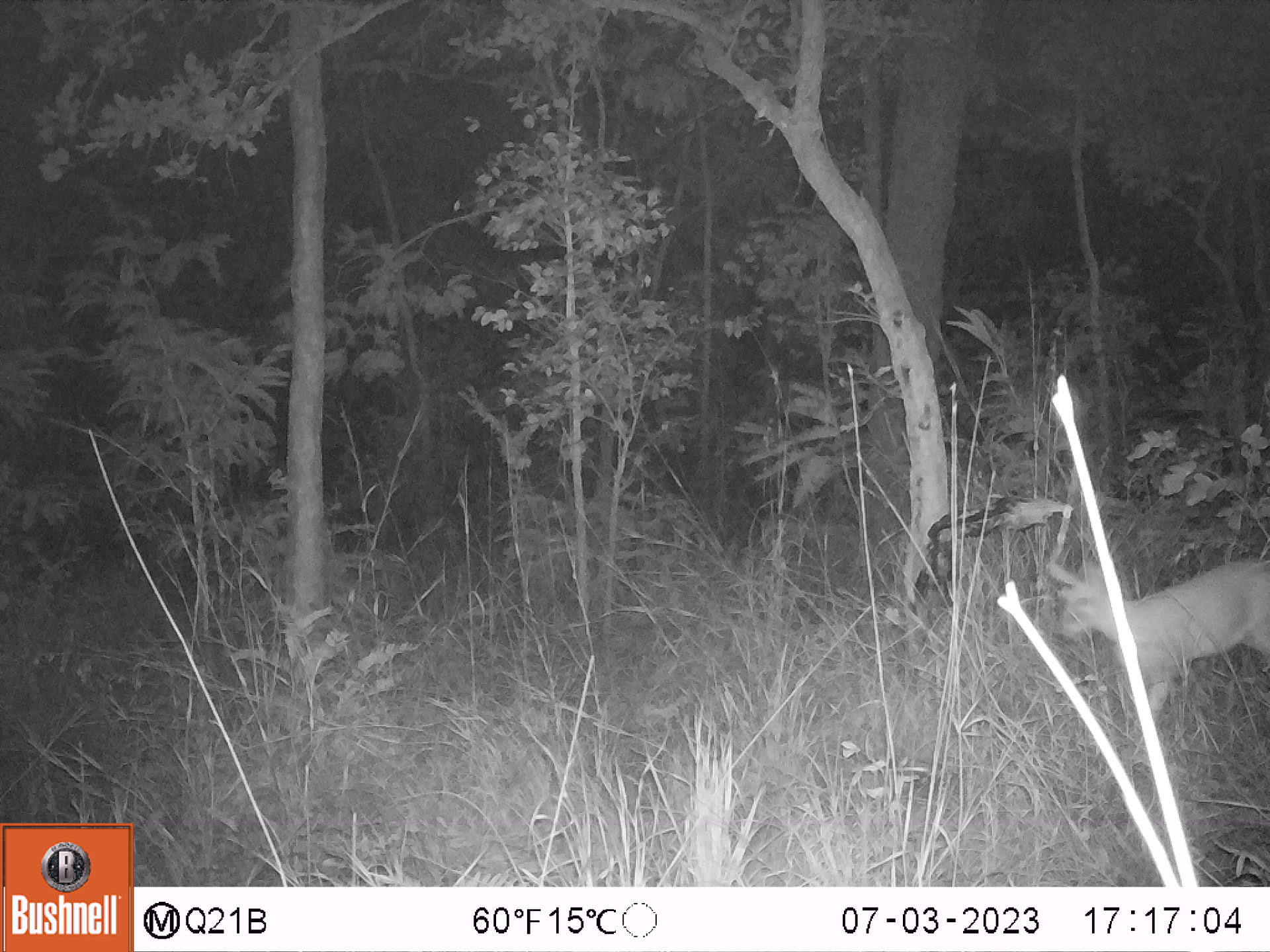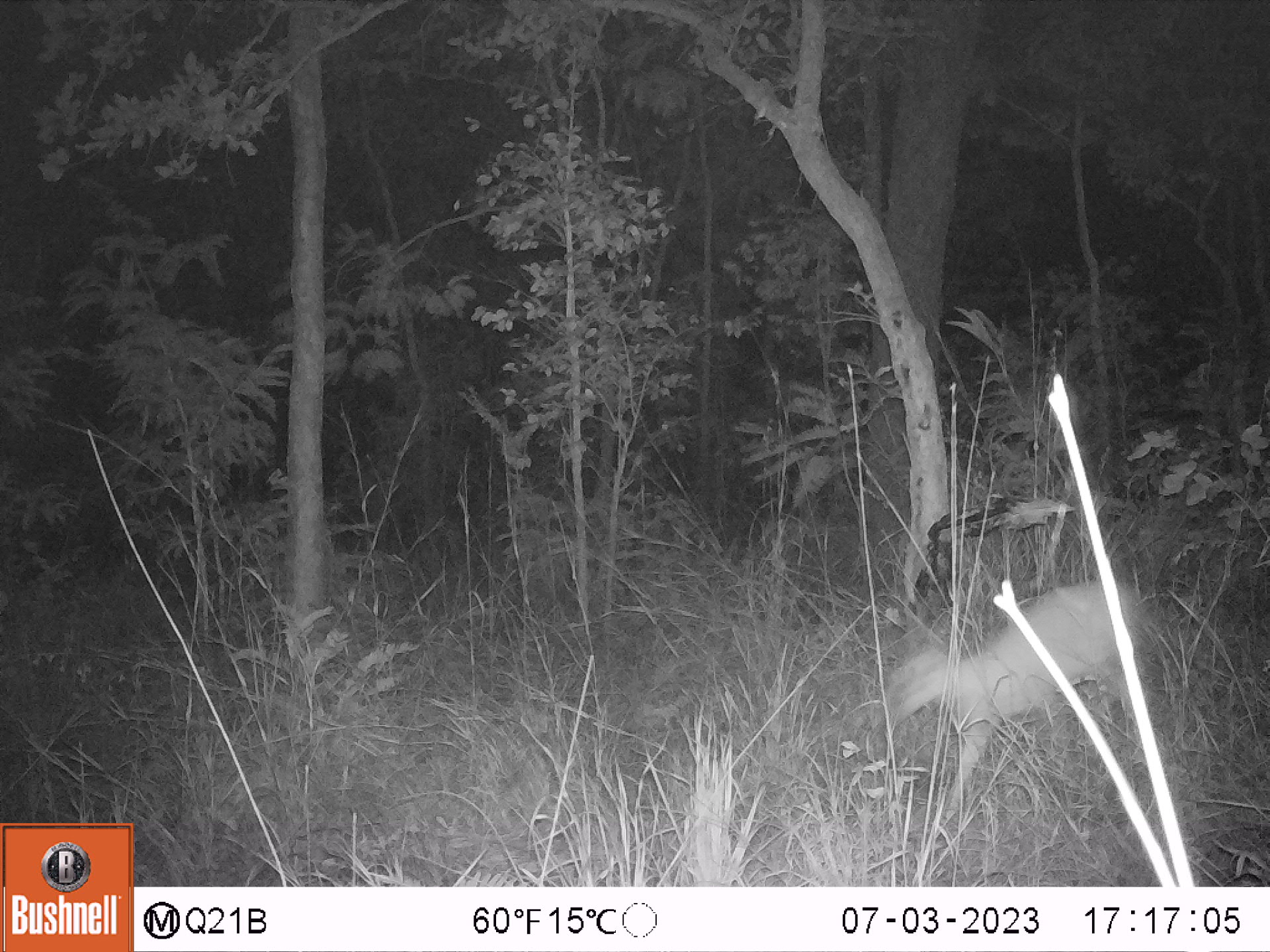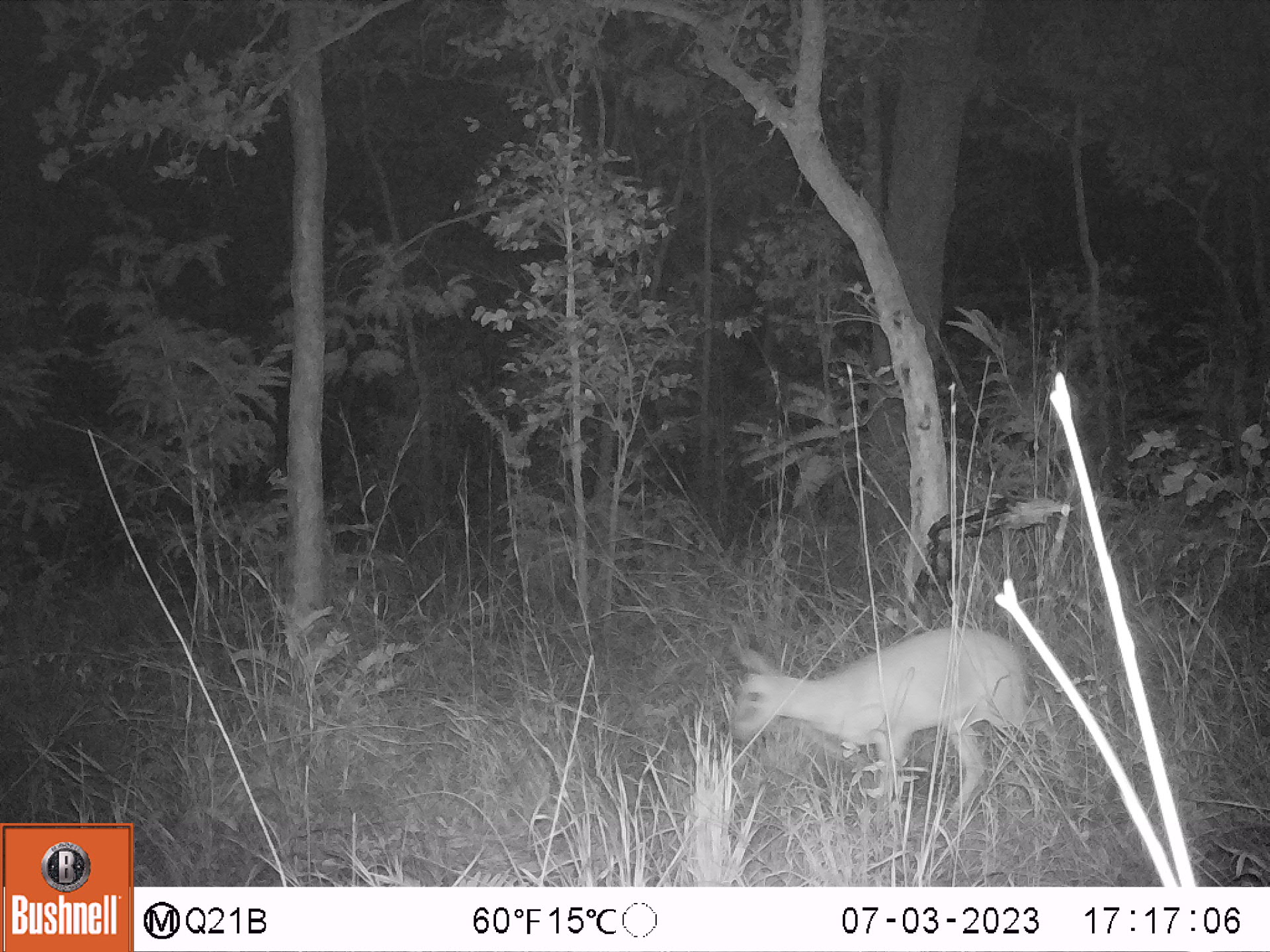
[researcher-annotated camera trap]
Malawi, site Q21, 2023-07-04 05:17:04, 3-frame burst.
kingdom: Animalia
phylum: Chordata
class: Mammalia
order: Artiodactyla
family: Bovidae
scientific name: Antilopinae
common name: small antelope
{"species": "small antelope (Antilopinae)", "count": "1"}